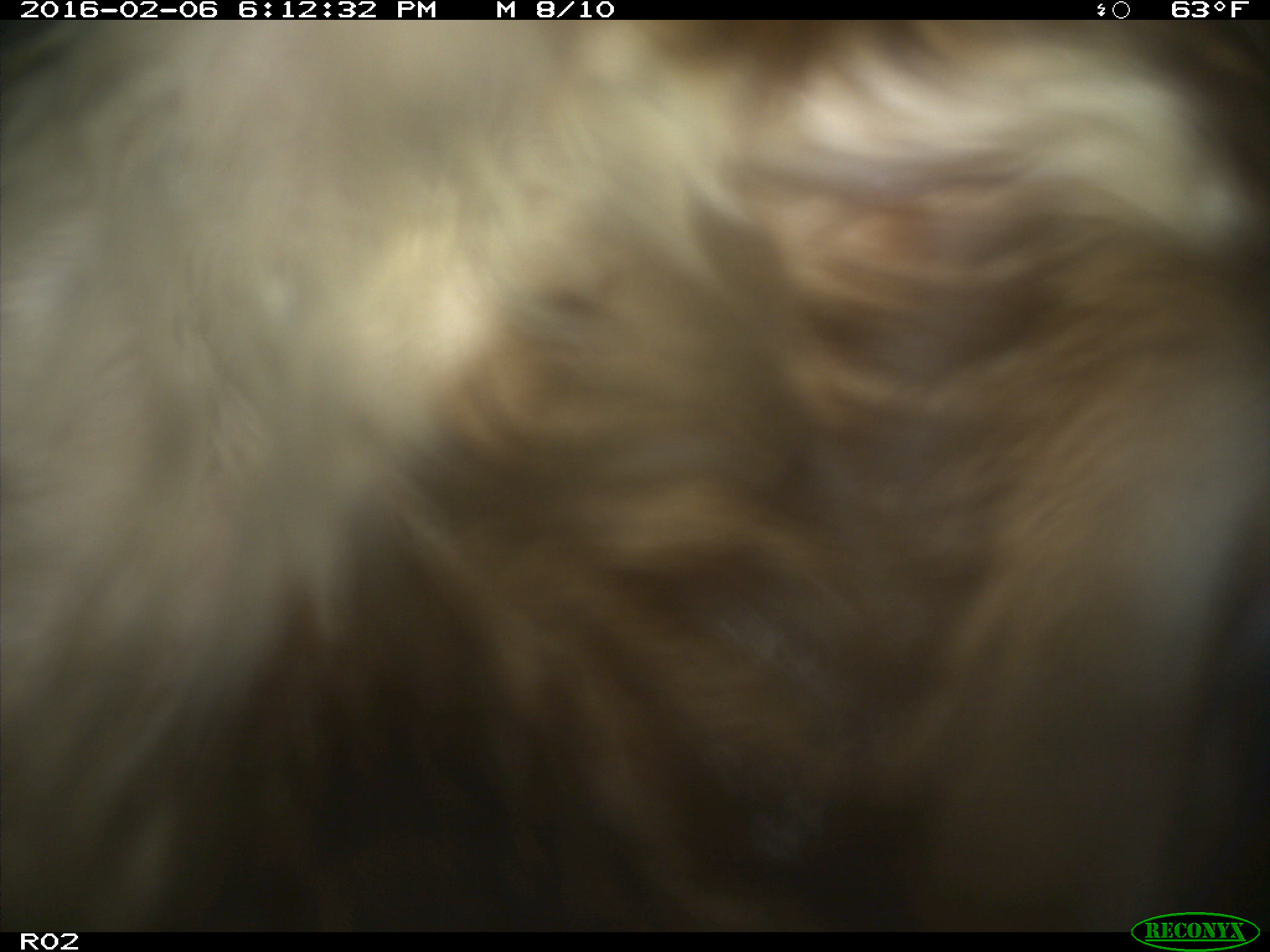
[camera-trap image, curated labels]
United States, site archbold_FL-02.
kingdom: Animalia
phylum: Chordata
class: Mammalia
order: Artiodactyla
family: Bovidae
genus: Bos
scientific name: Bos taurus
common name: domestic cow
Bos taurus (domestic cow).